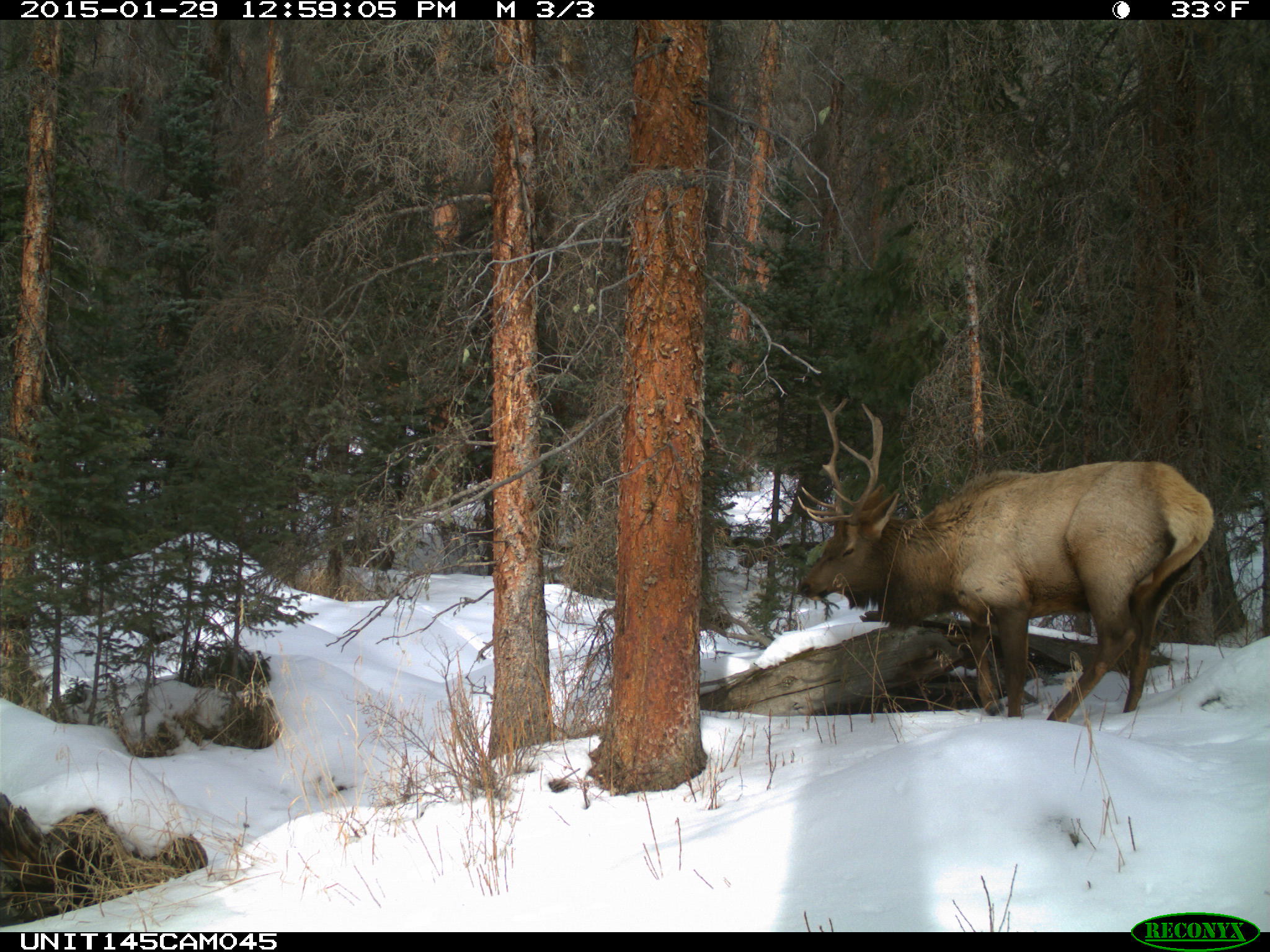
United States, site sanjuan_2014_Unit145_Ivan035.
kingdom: Animalia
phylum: Chordata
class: Mammalia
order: Artiodactyla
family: Cervidae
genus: Cervus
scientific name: Cervus elaphus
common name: red deer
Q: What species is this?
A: Cervus elaphus (red deer).